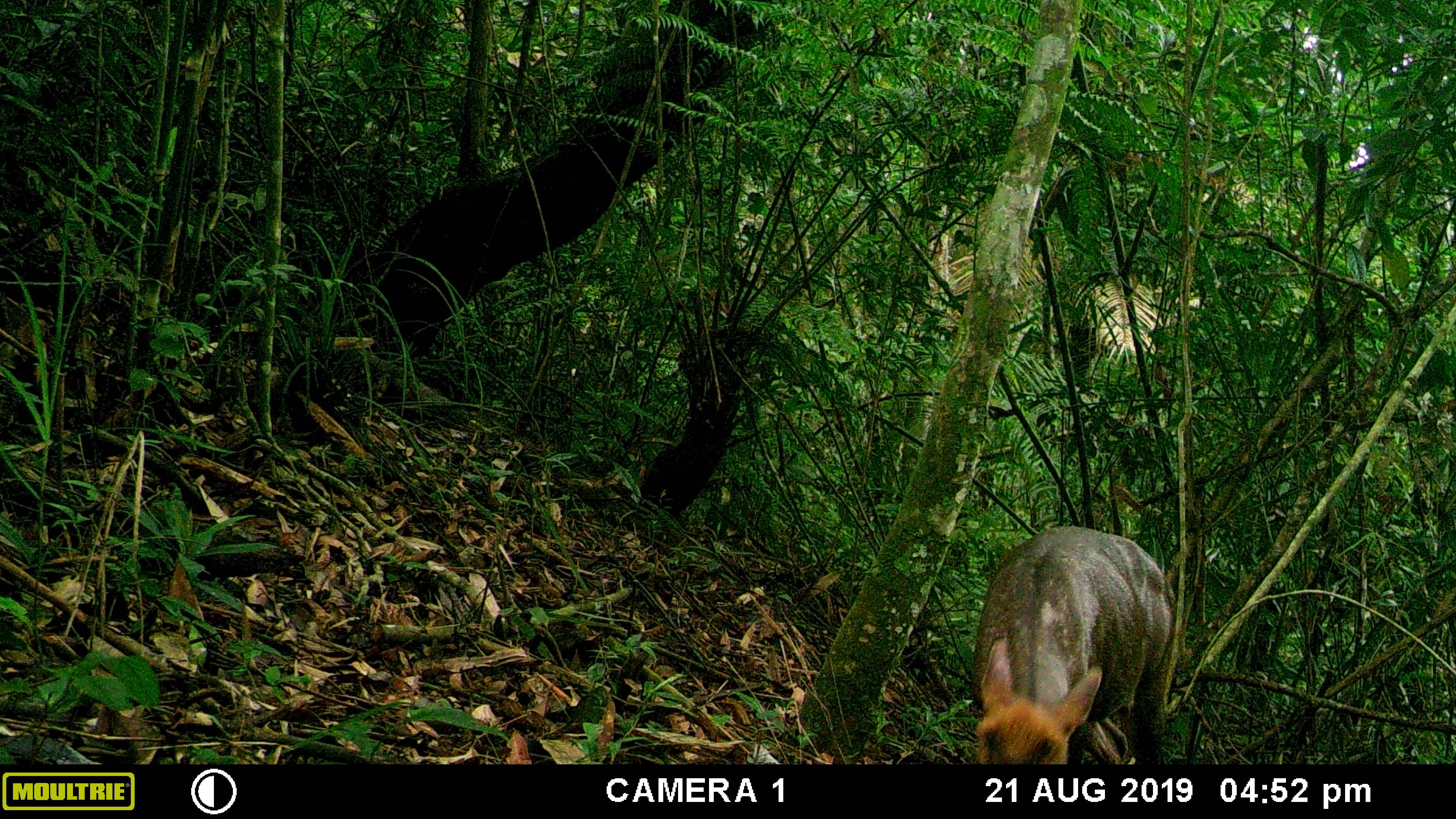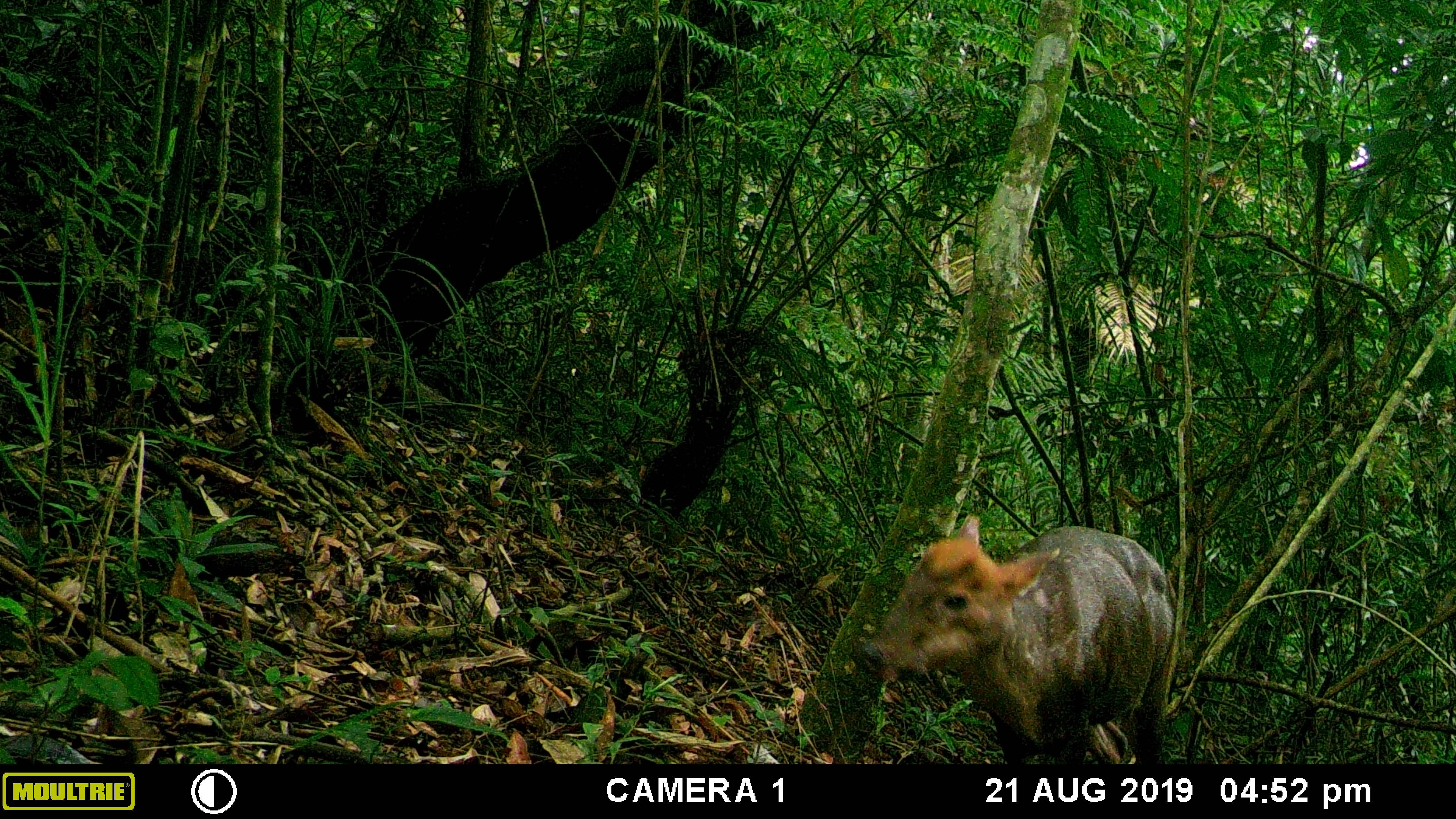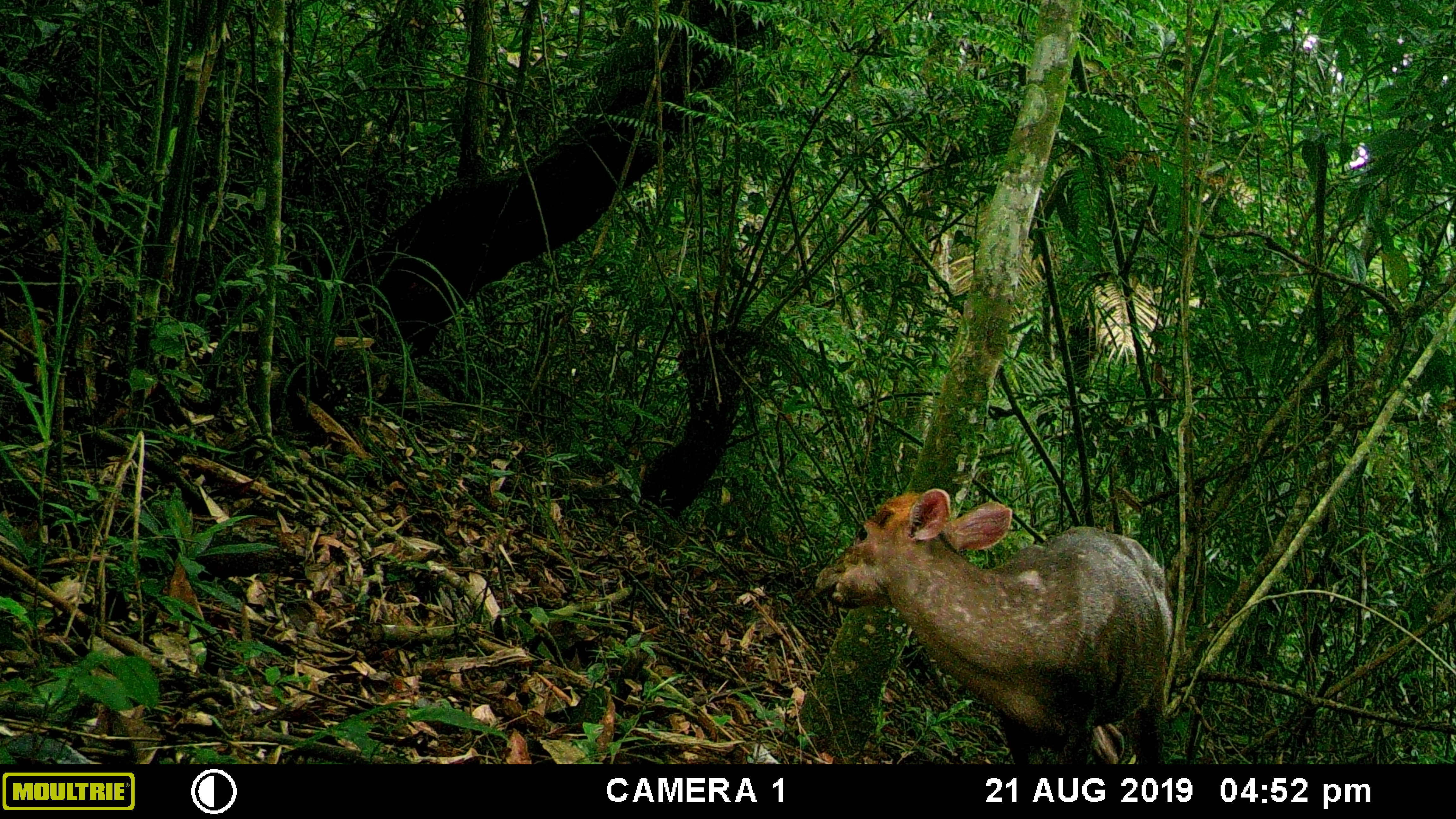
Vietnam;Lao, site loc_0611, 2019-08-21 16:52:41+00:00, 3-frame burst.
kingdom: Animalia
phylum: Chordata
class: Mammalia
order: Artiodactyla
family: Cervidae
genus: Muntiacus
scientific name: Muntiacus rooseveltorum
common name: roosevelt's muntjac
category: roosevelts muntjac group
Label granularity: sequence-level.